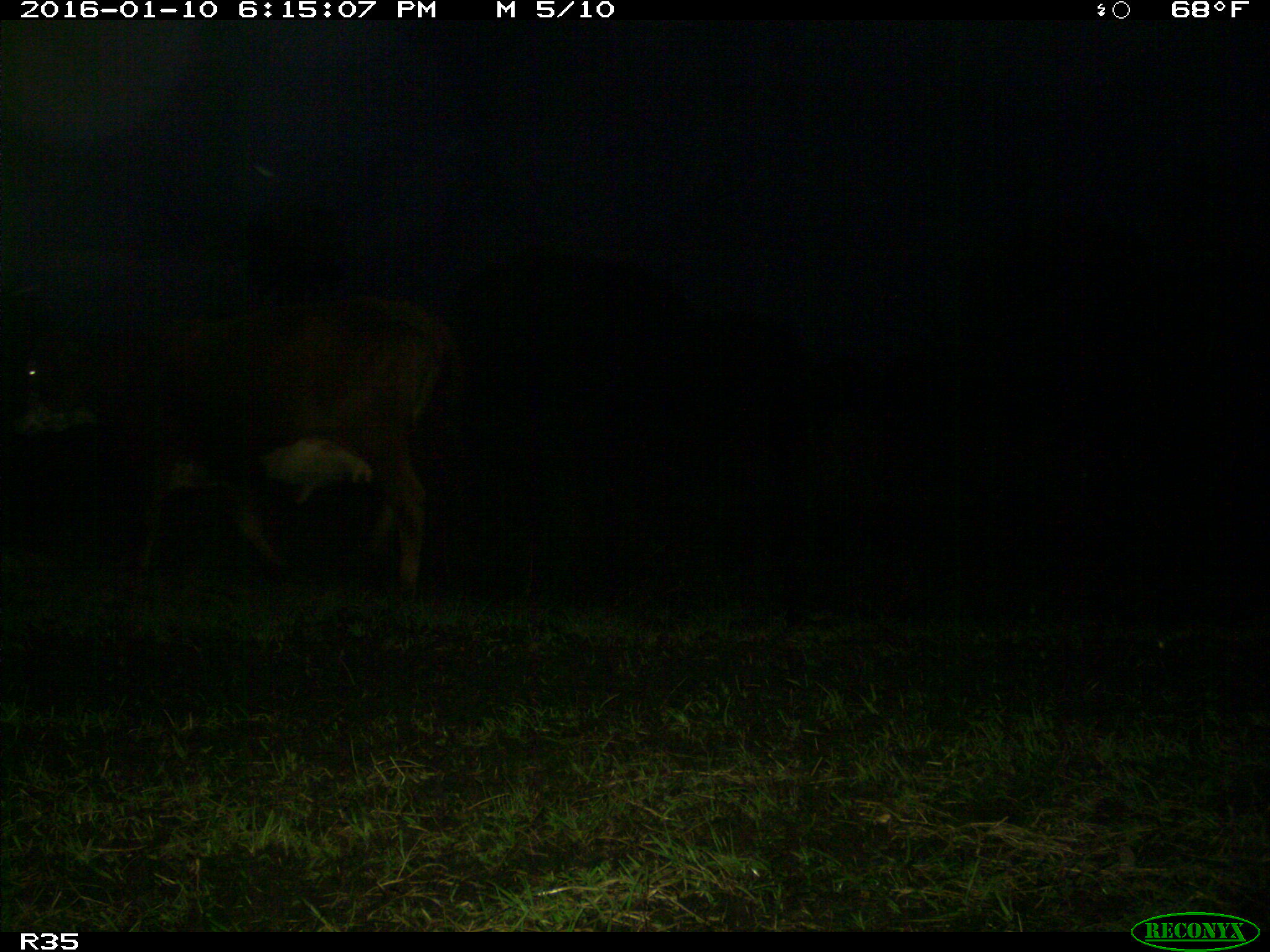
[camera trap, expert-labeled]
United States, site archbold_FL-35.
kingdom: Animalia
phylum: Chordata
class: Mammalia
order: Artiodactyla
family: Bovidae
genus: Bos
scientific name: Bos taurus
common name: domestic cow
Bos taurus (domestic cow).